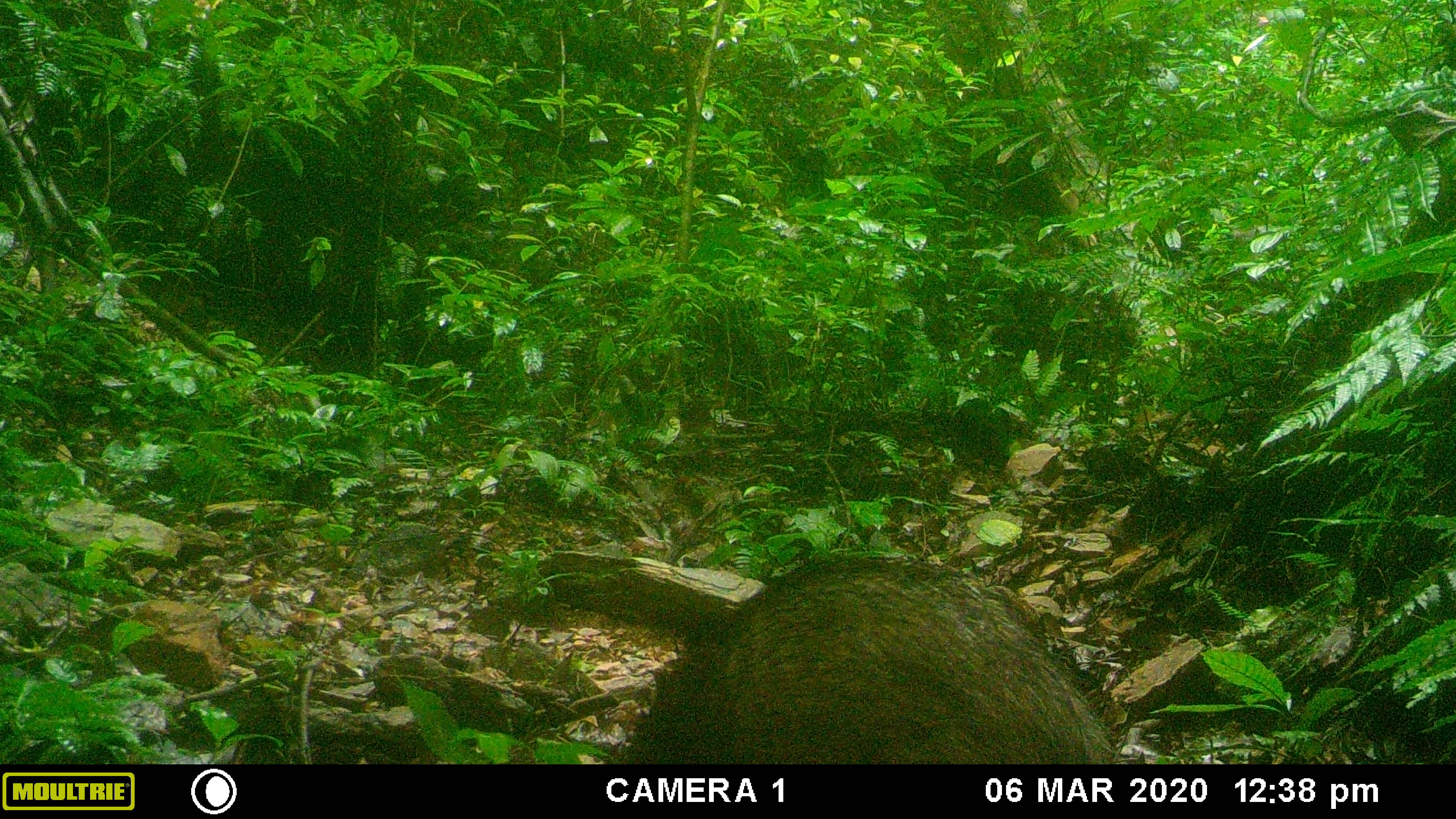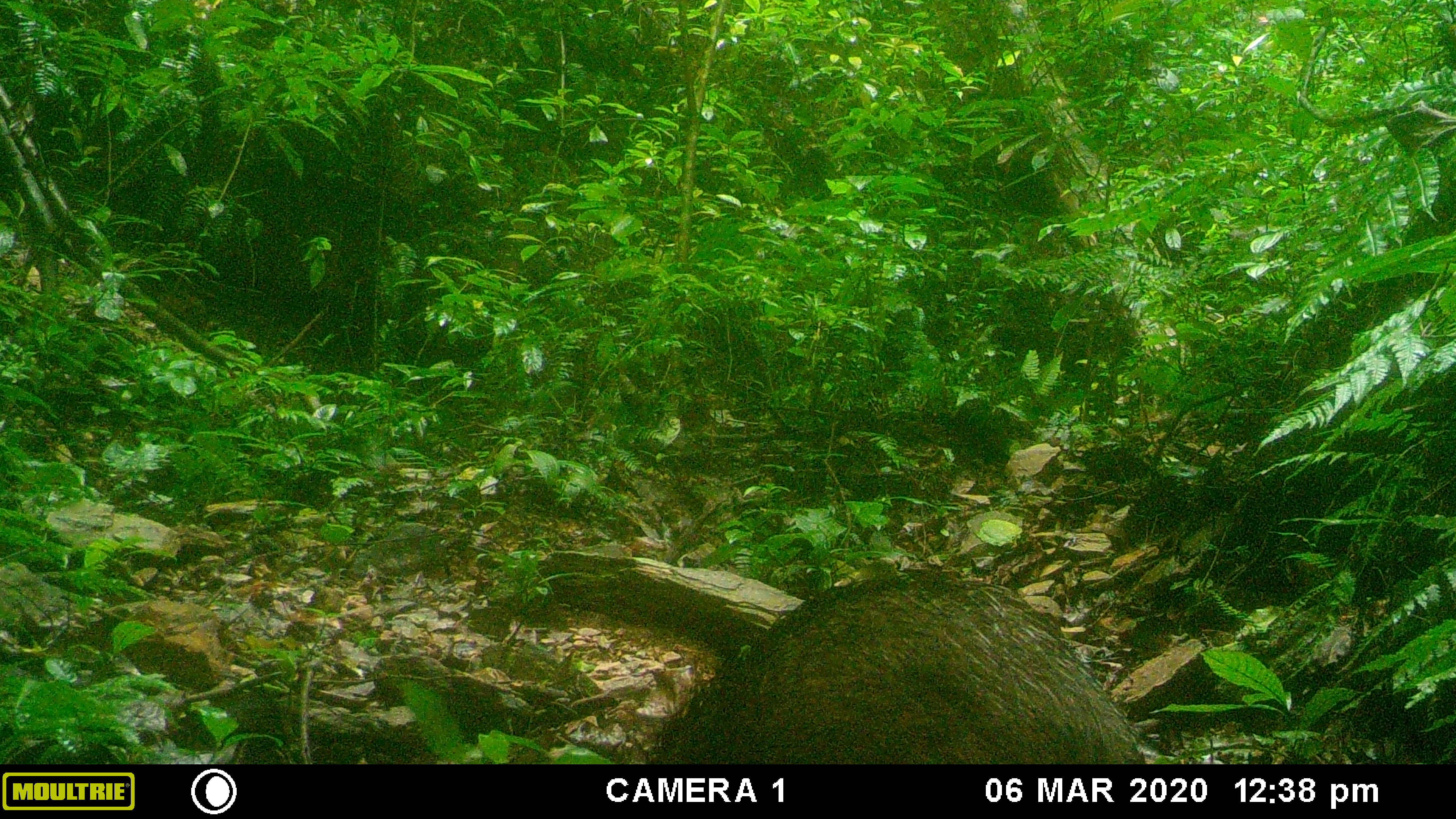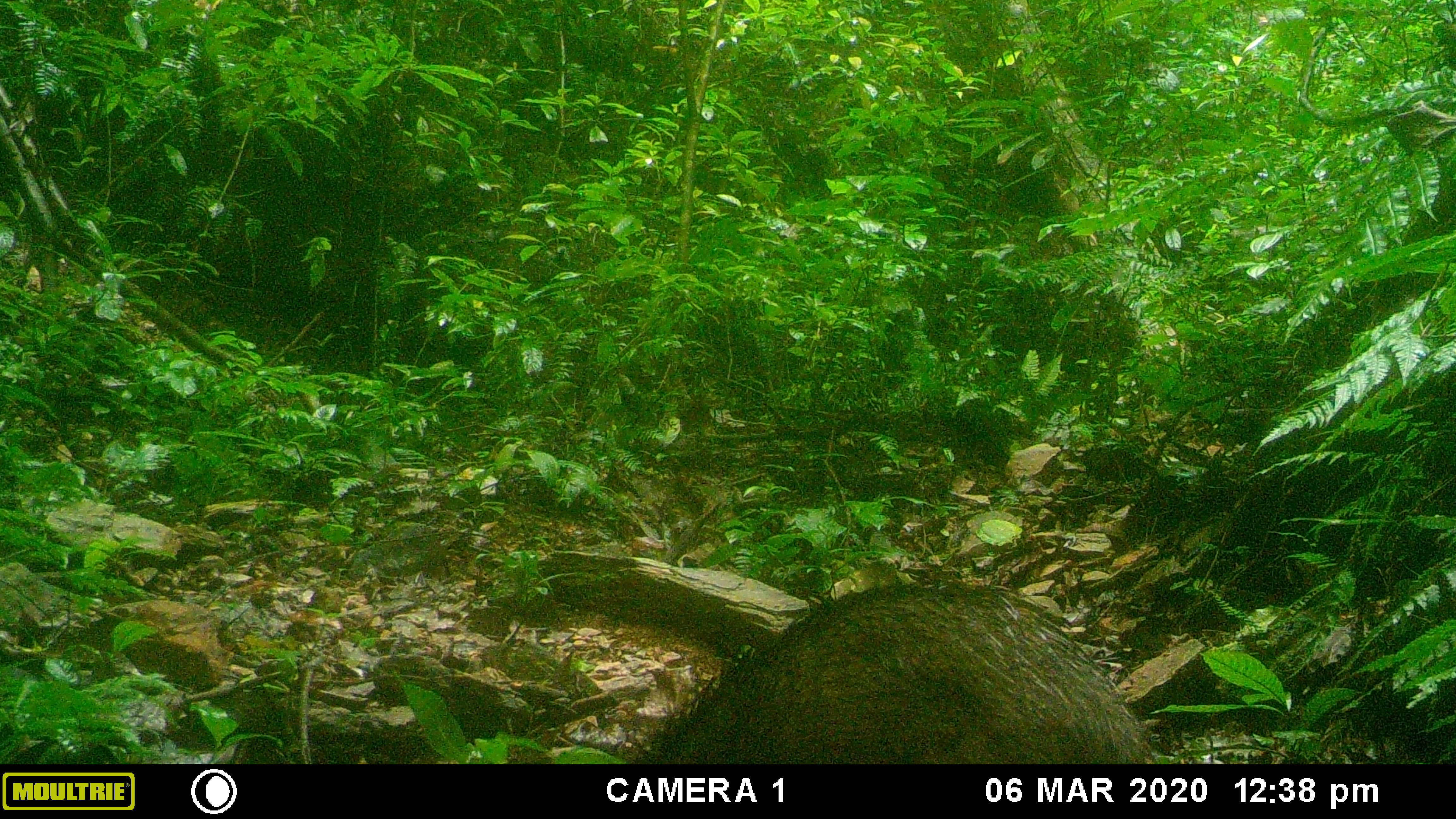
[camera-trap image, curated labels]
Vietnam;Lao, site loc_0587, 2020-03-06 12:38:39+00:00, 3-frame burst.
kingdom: Animalia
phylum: Chordata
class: Mammalia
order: Artiodactyla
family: Suidae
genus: Sus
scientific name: Sus scrofa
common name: eurasian wild pig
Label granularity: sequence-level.